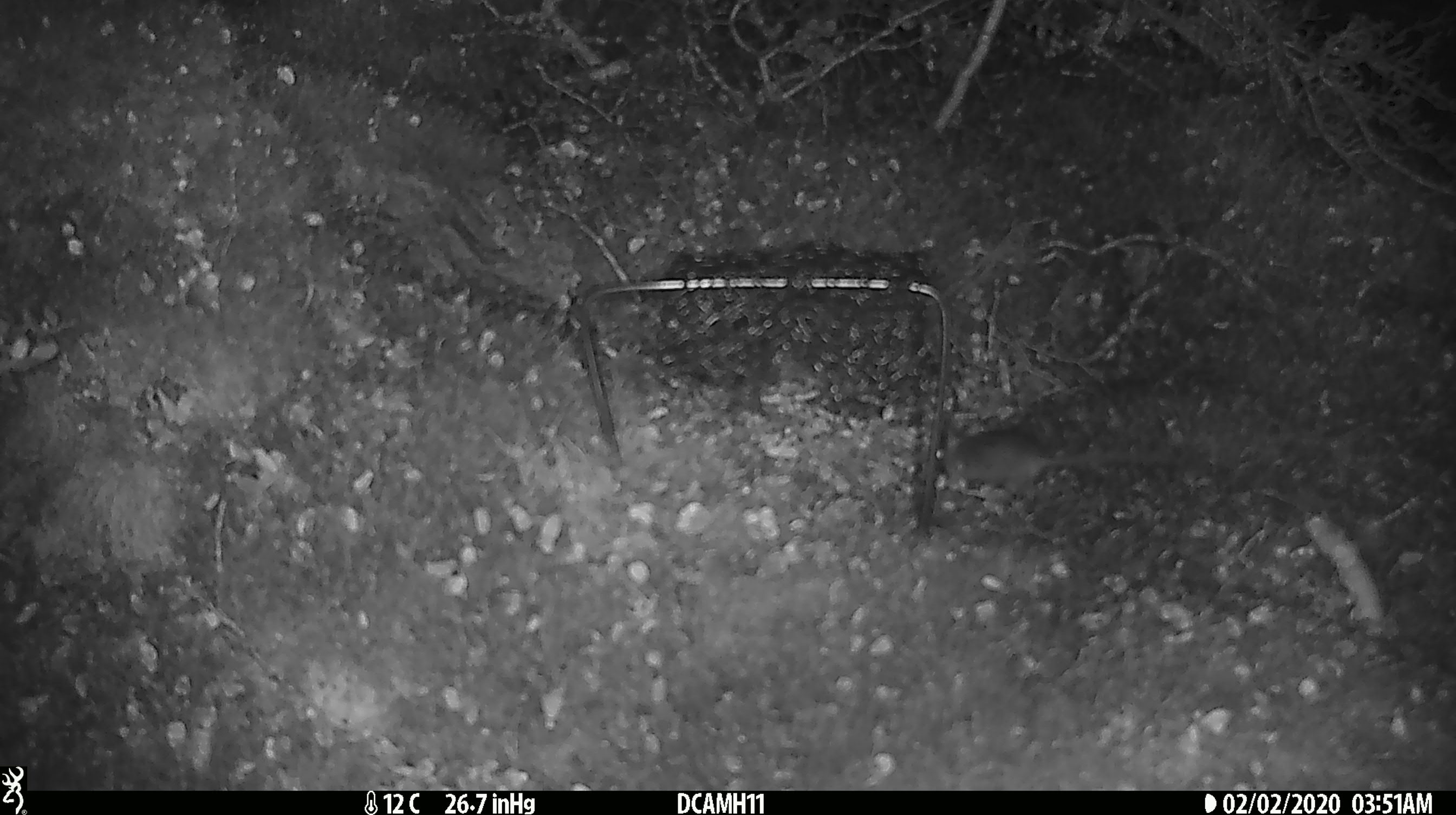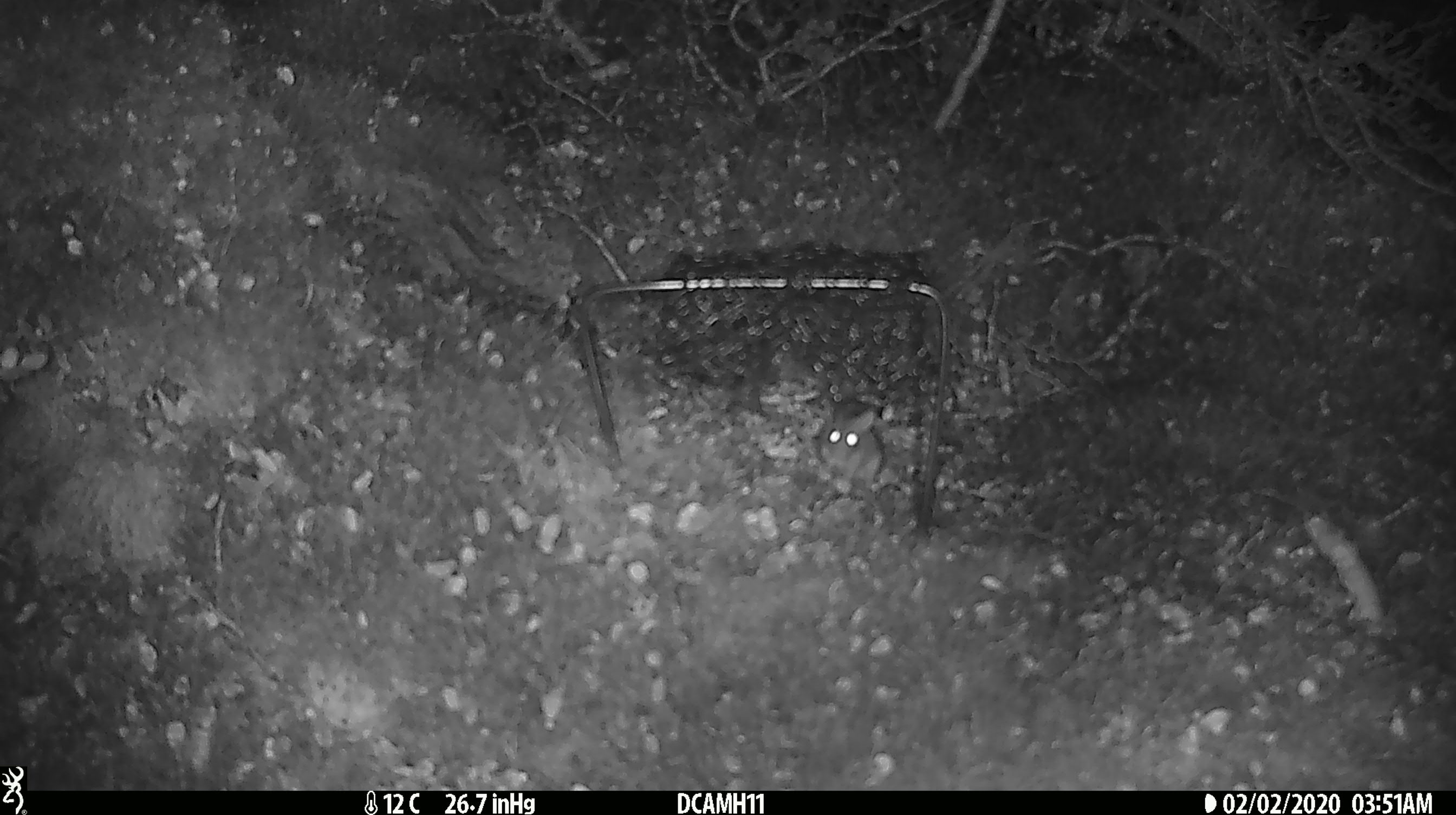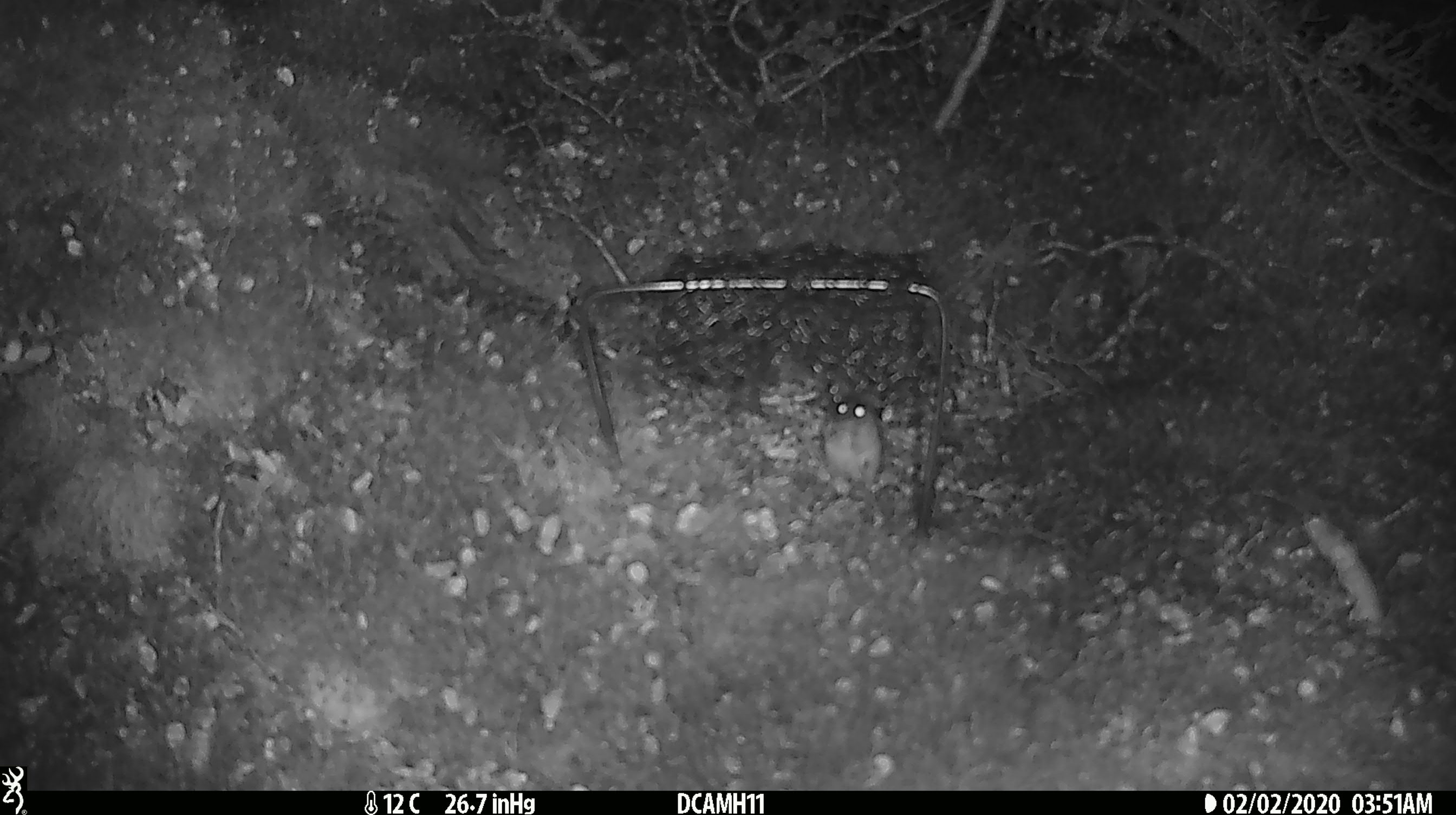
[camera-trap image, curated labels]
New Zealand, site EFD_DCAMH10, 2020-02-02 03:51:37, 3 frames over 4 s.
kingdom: Animalia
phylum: Chordata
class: Mammalia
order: Rodentia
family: Muridae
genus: Mus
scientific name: Mus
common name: mouse